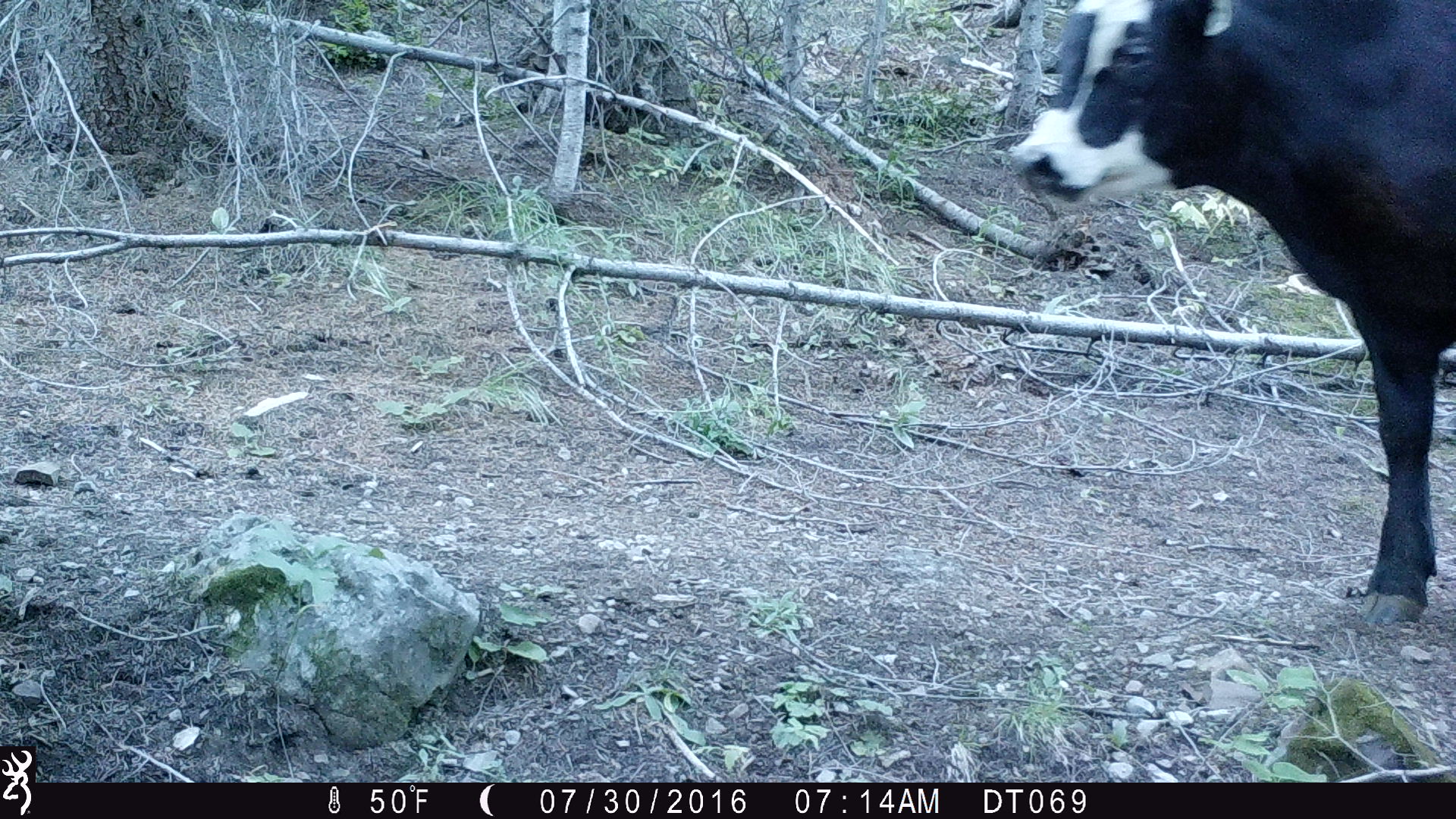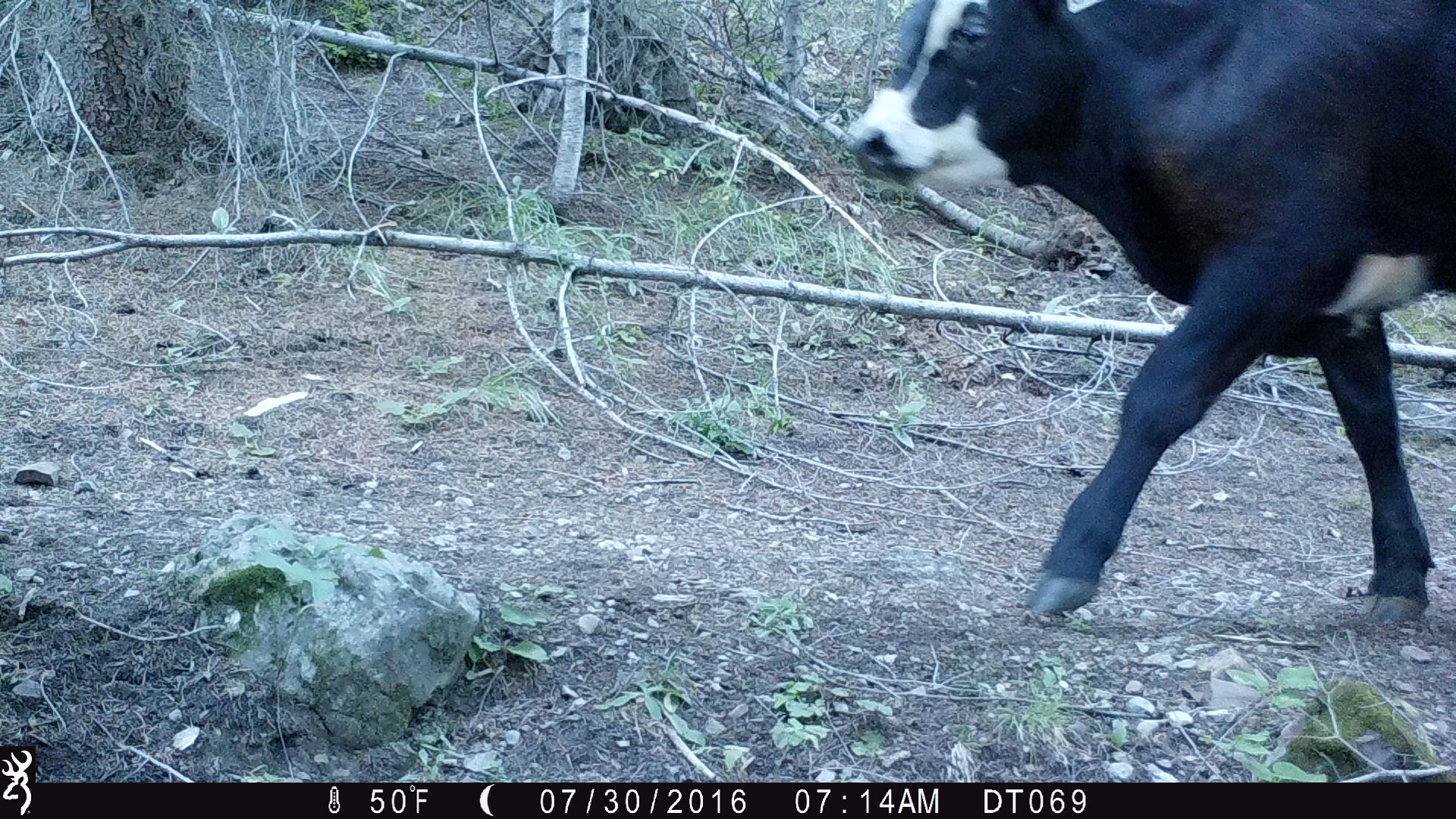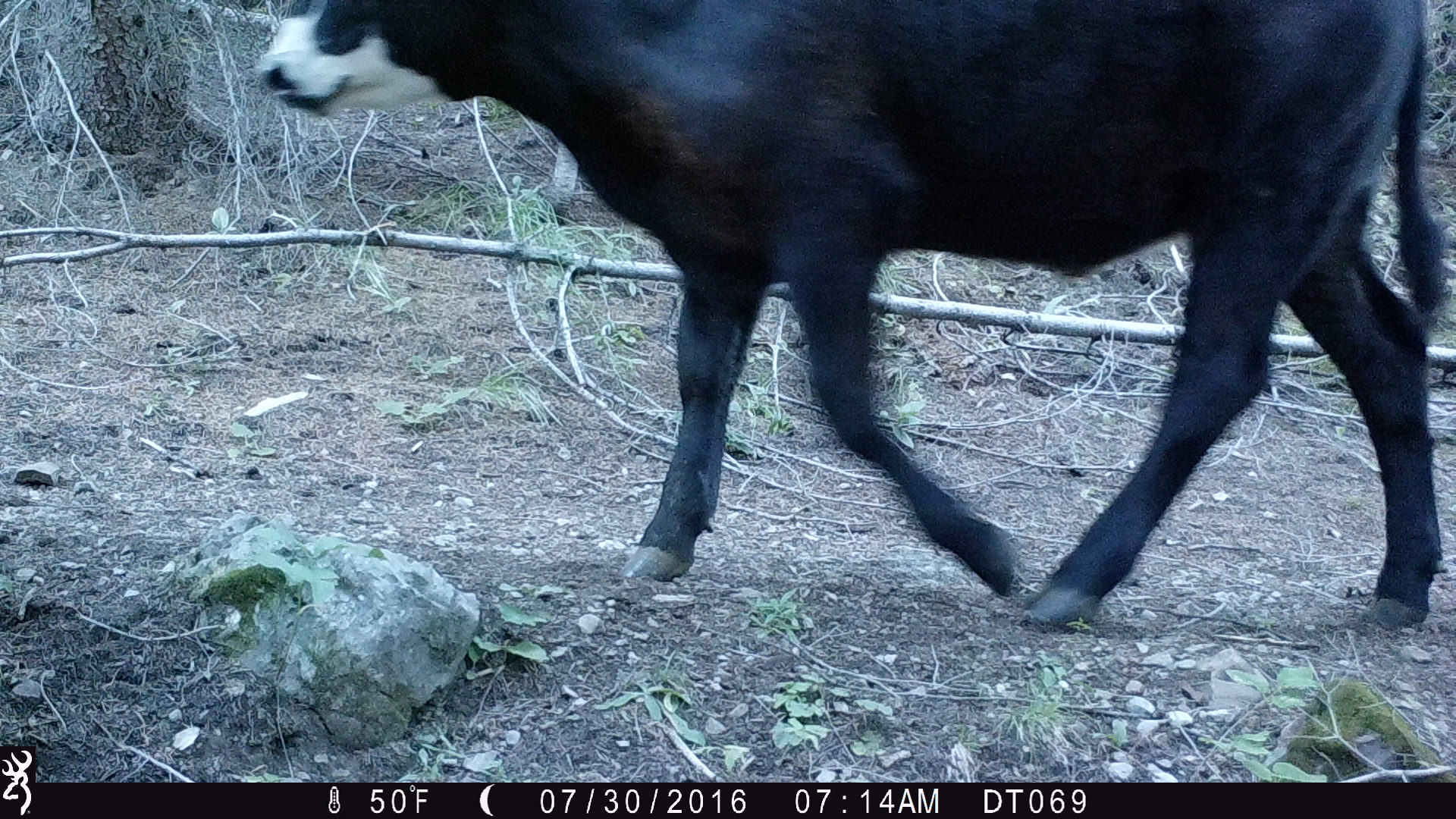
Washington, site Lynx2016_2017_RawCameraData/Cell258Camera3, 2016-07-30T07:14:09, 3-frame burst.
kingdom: Animalia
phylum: Chordata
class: Mammalia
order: Artiodactyla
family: Bovidae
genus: Bos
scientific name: Bos taurus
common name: domestic cattle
Domestic cattle (Bos taurus). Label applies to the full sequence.